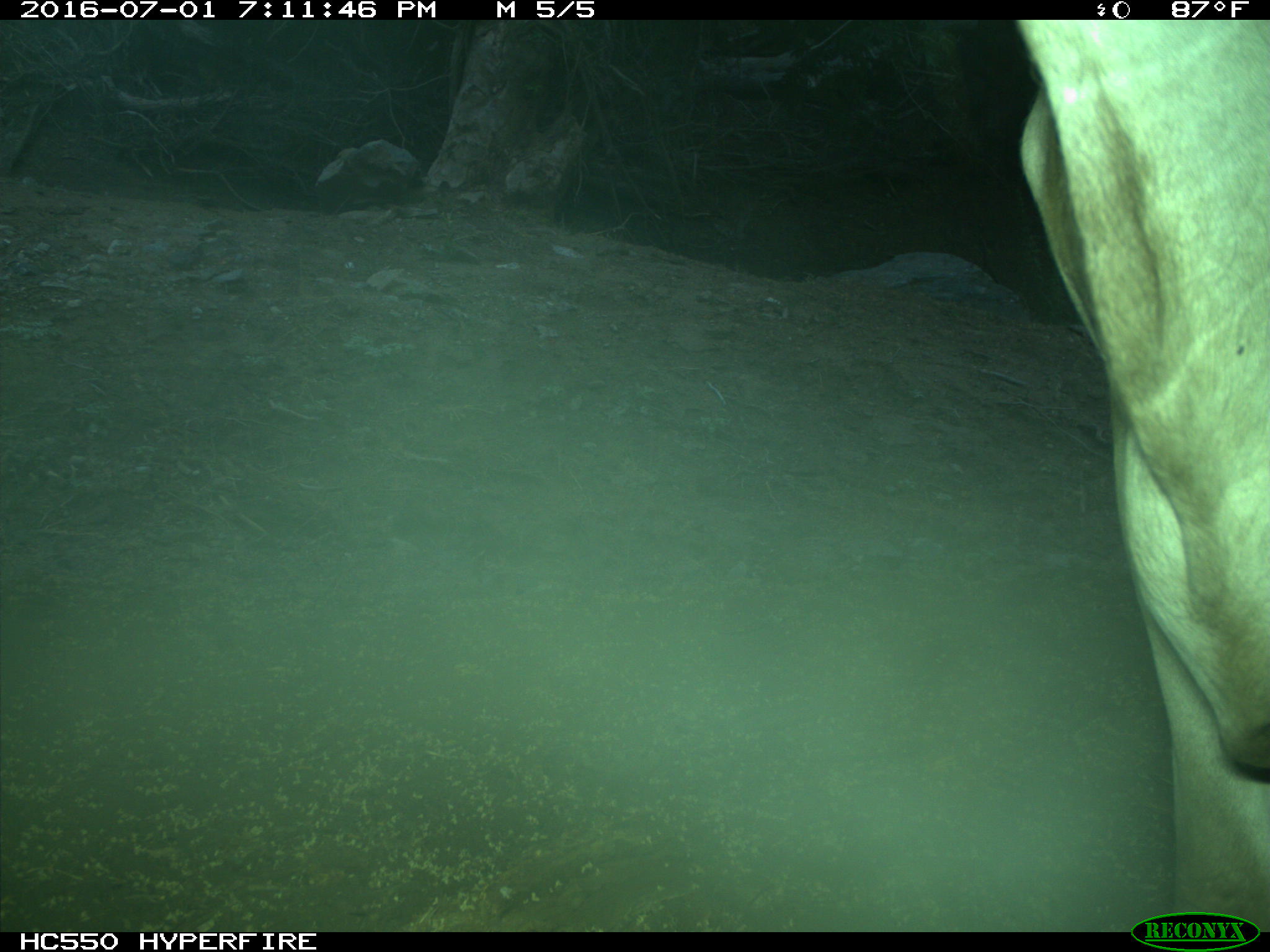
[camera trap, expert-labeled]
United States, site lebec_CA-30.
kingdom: Animalia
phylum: Chordata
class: Mammalia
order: Artiodactyla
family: Bovidae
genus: Bos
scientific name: Bos taurus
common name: domestic cow